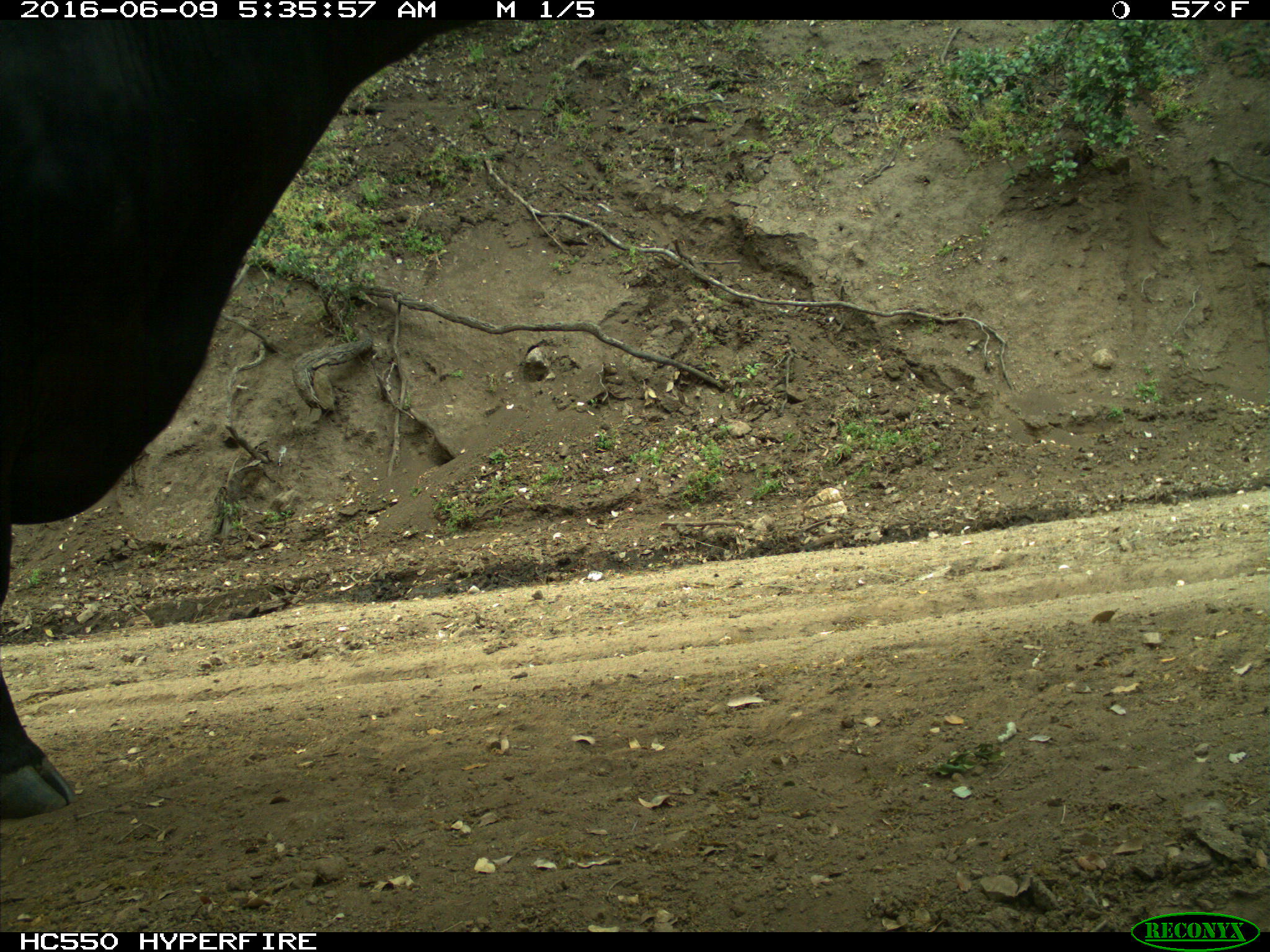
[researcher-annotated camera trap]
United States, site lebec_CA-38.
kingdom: Animalia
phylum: Chordata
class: Mammalia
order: Artiodactyla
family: Bovidae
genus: Bos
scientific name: Bos taurus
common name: domestic cow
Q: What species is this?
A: Bos taurus (domestic cow).